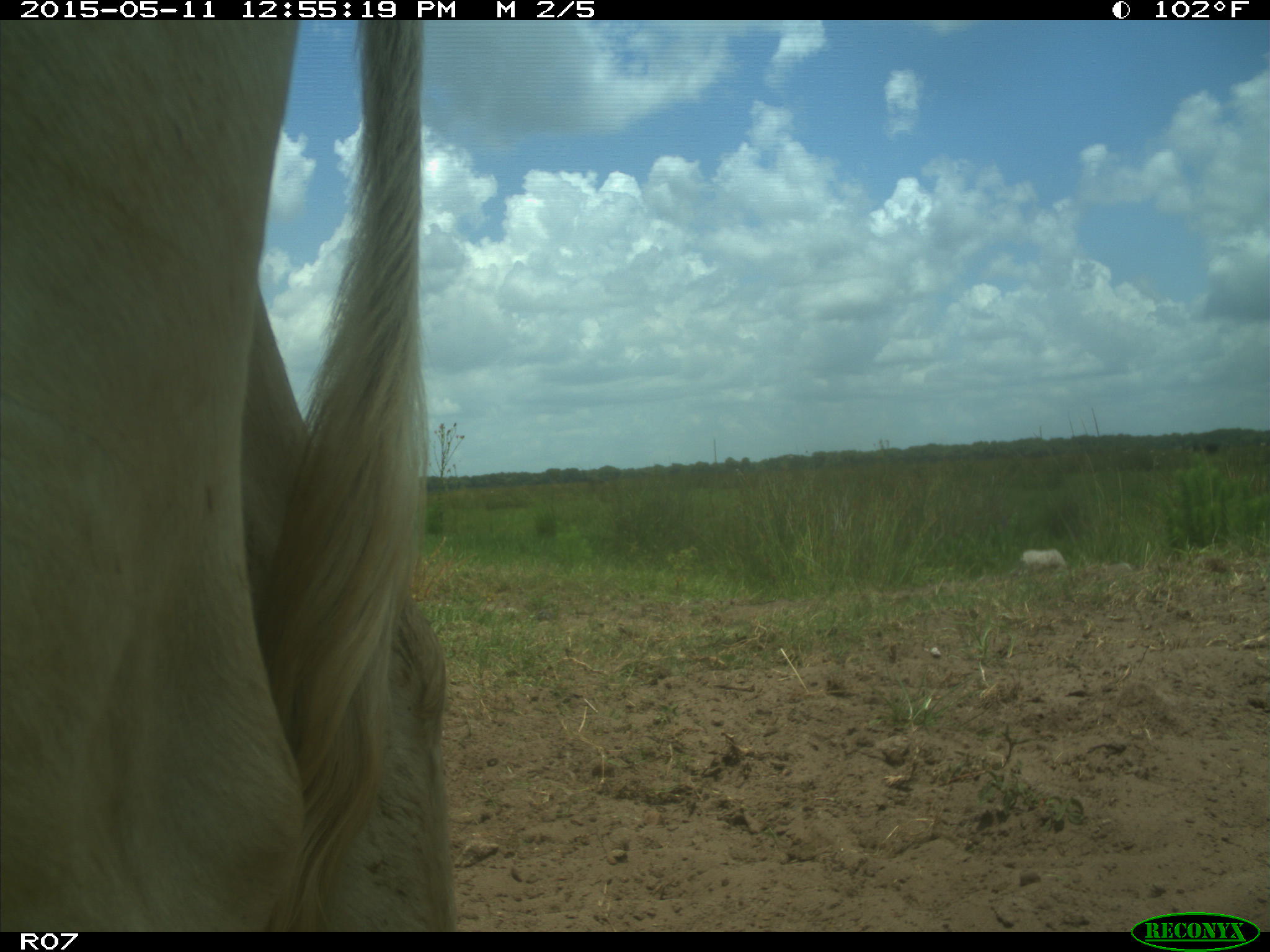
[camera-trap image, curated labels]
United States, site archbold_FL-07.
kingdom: Animalia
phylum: Chordata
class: Mammalia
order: Artiodactyla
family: Bovidae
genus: Bos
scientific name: Bos taurus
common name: domestic cow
Bos taurus (domestic cow).